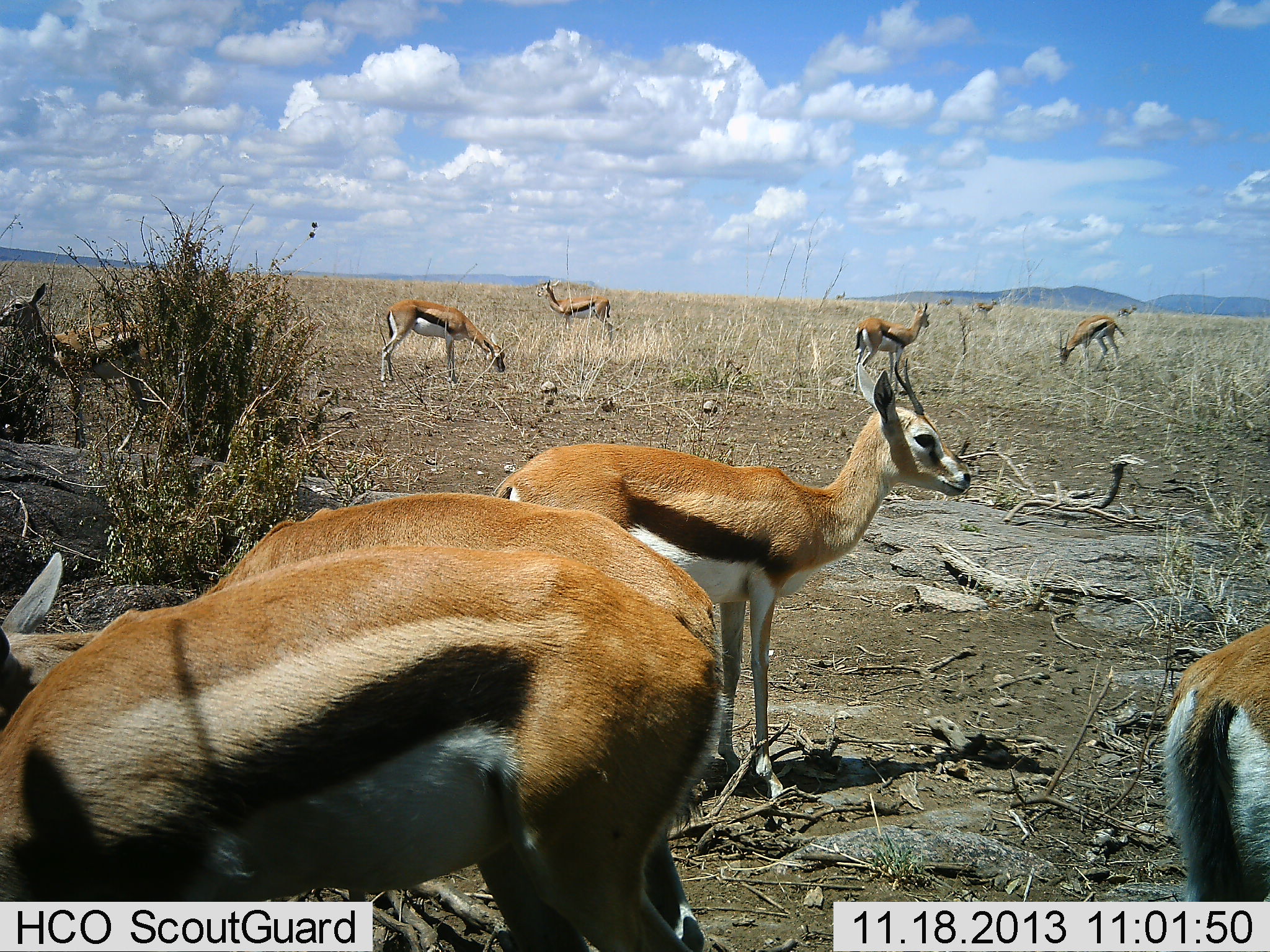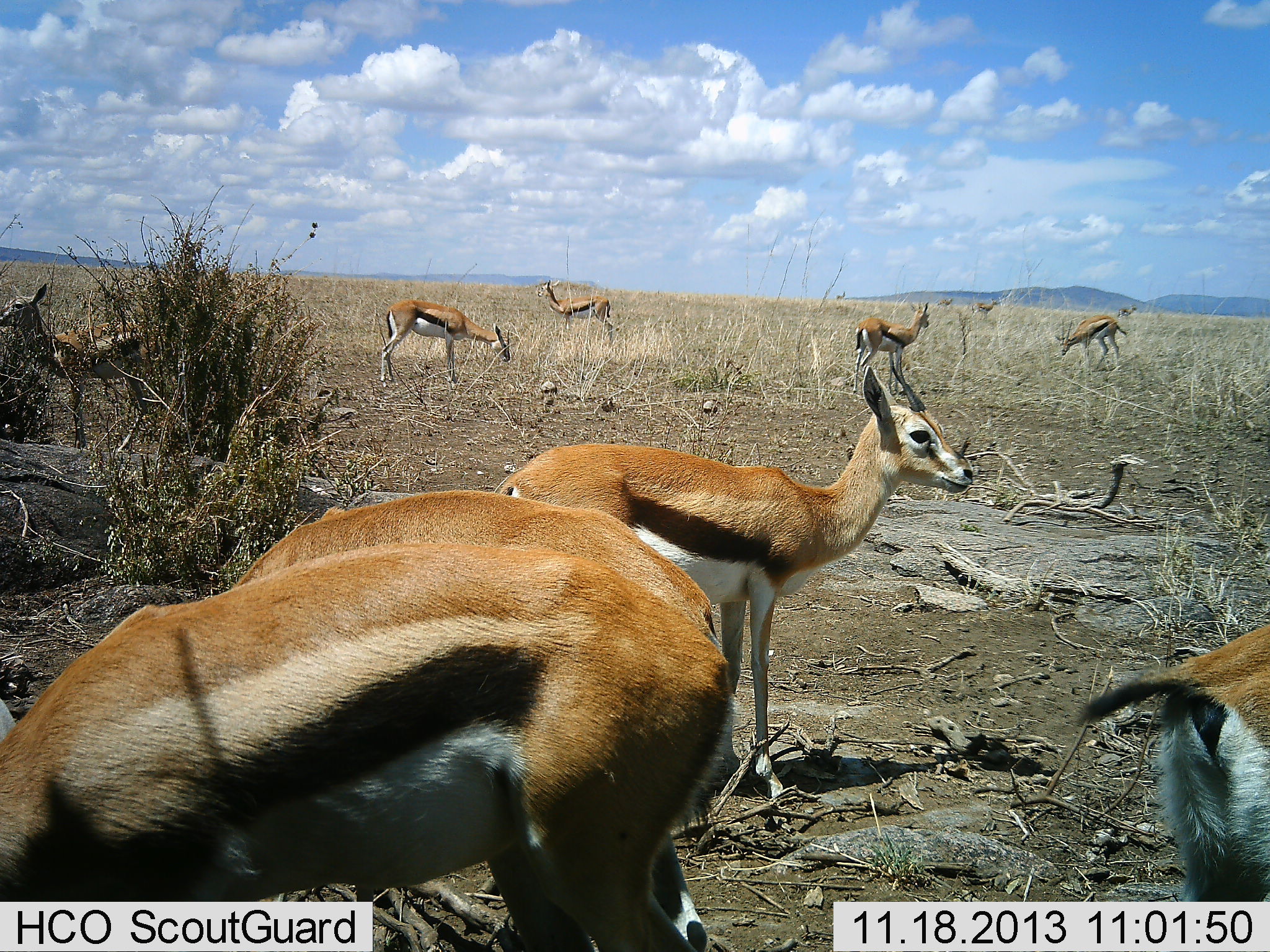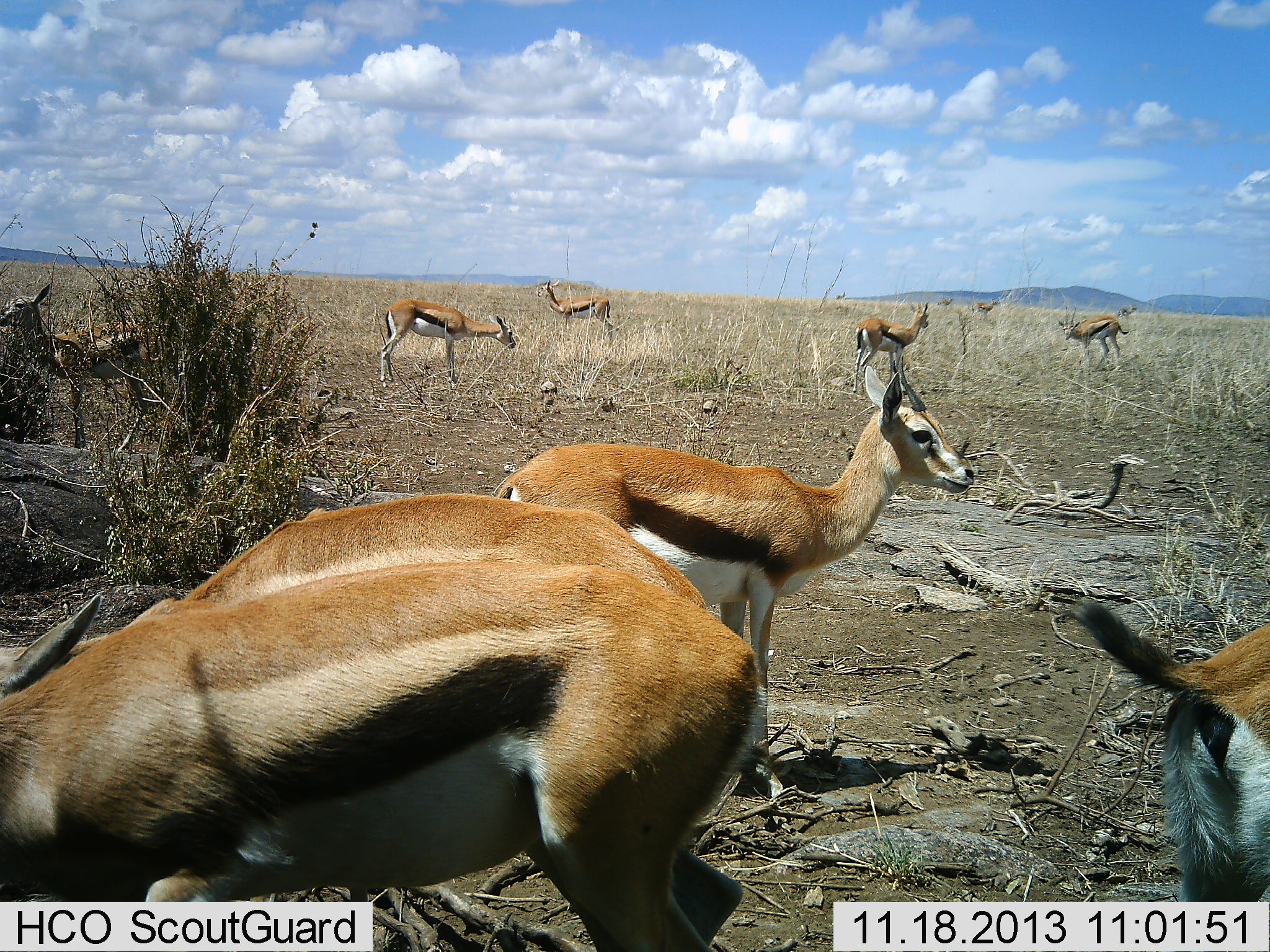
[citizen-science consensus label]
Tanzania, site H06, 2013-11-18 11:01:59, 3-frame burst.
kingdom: Animalia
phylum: Chordata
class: Mammalia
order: Artiodactyla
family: Bovidae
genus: Eudorcas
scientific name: Eudorcas thomsonii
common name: thomson's gazelle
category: gazellethomsons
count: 11-50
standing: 100%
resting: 0%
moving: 0%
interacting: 0%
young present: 0%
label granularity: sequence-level